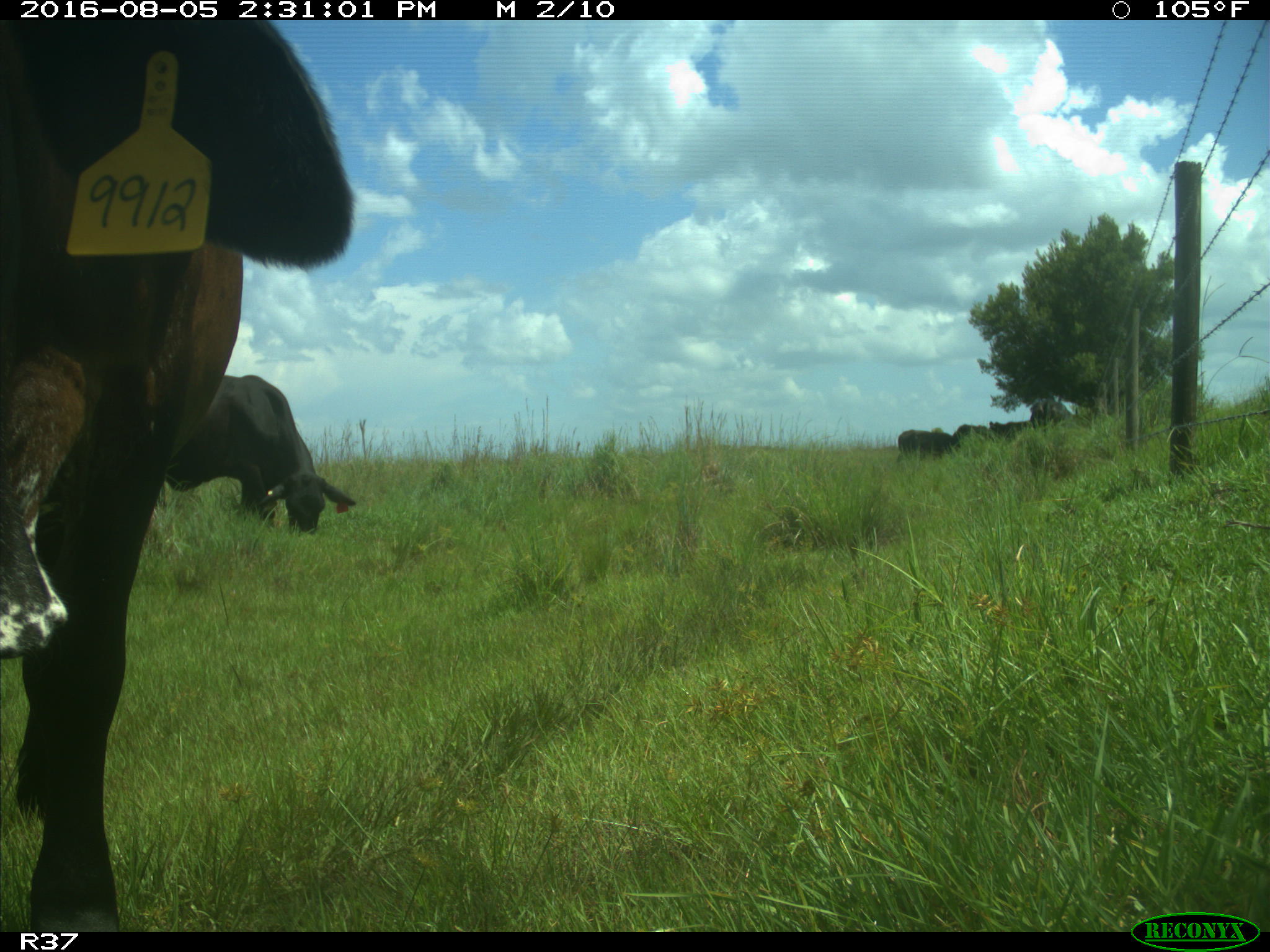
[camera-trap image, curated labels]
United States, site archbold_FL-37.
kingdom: Animalia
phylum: Chordata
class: Mammalia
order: Artiodactyla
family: Bovidae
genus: Bos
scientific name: Bos taurus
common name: domestic cow